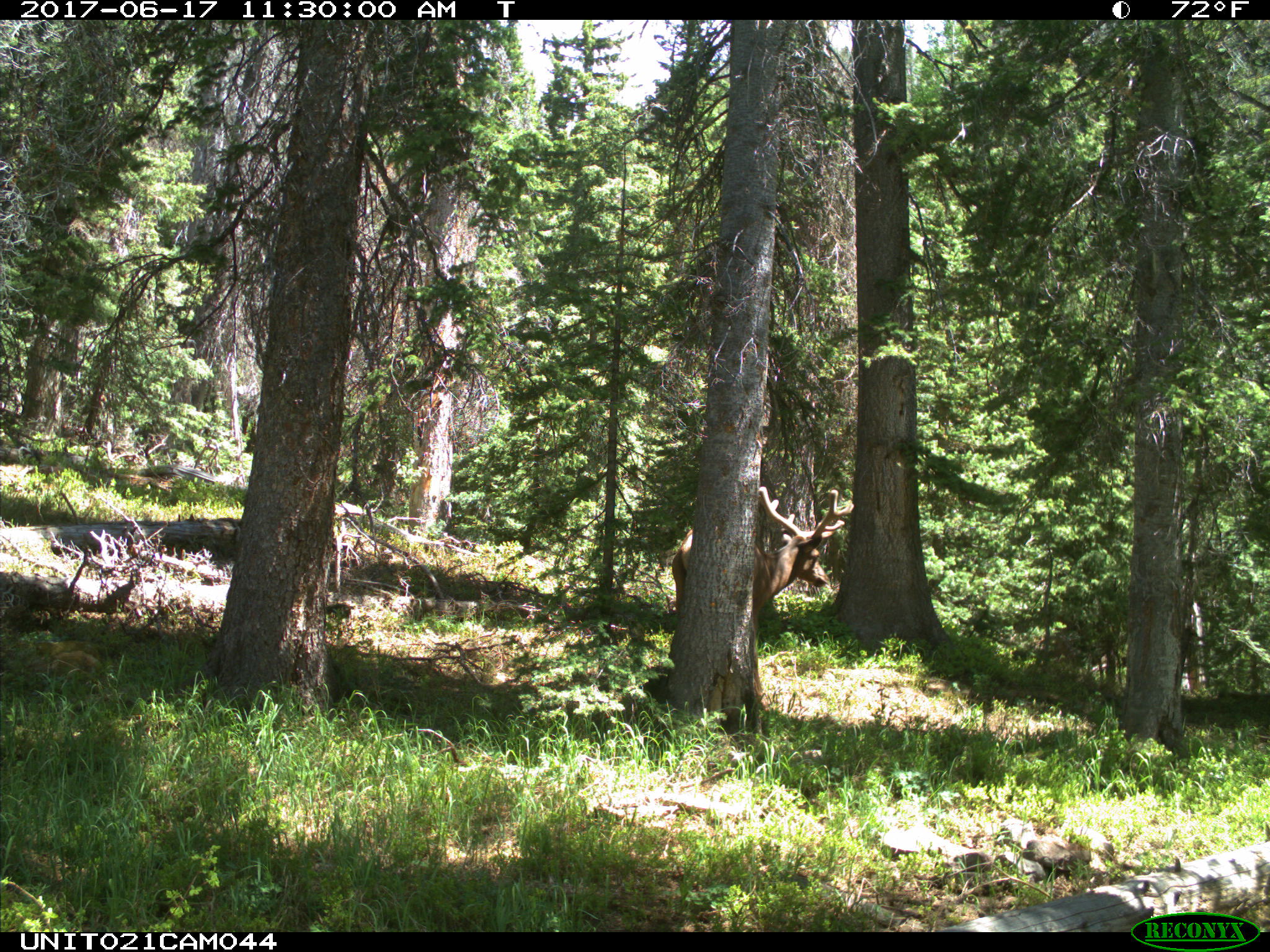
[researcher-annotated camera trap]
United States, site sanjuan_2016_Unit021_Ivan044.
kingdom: Animalia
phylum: Chordata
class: Mammalia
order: Artiodactyla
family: Cervidae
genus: Cervus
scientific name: Cervus elaphus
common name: red deer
Cervus elaphus (red deer).